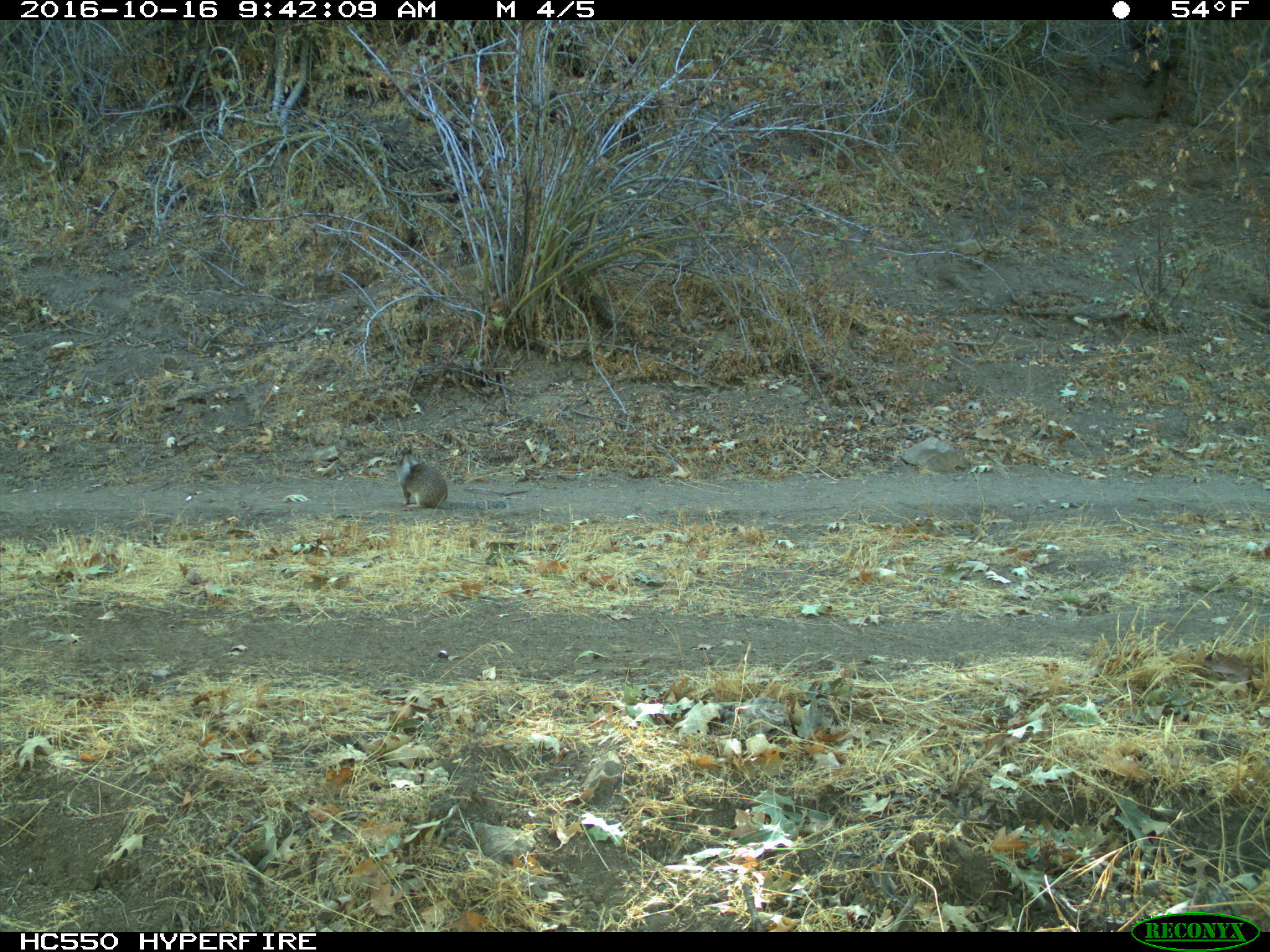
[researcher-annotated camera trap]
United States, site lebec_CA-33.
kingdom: Animalia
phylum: Chordata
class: Mammalia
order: Rodentia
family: Sciuridae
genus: Otospermophilus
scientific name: Otospermophilus beecheyi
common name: california ground squirrel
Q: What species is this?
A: Otospermophilus beecheyi (california ground squirrel).